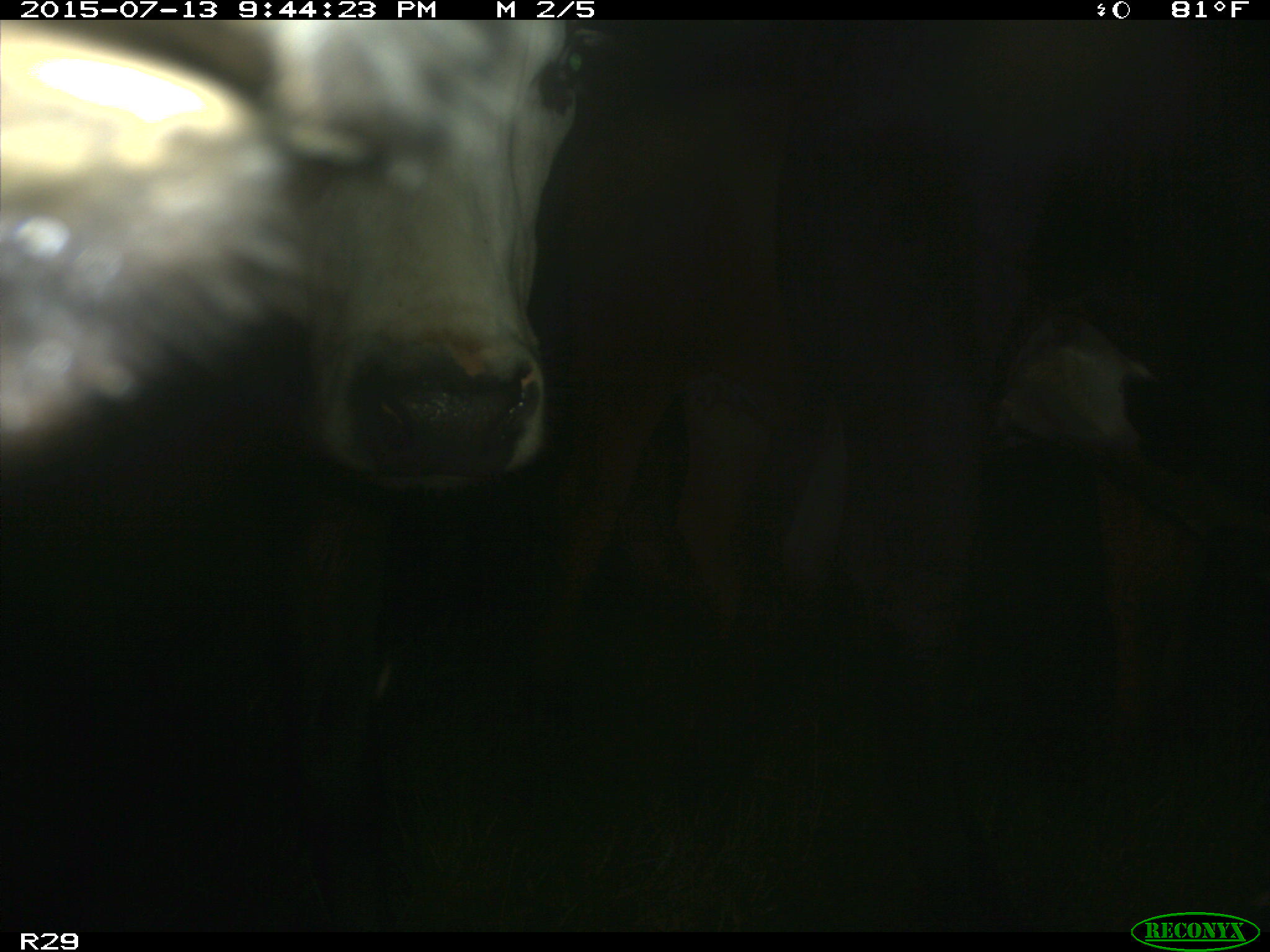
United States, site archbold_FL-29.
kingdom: Animalia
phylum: Chordata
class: Mammalia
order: Artiodactyla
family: Bovidae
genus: Bos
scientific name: Bos taurus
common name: domestic cow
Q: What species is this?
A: Bos taurus (domestic cow).